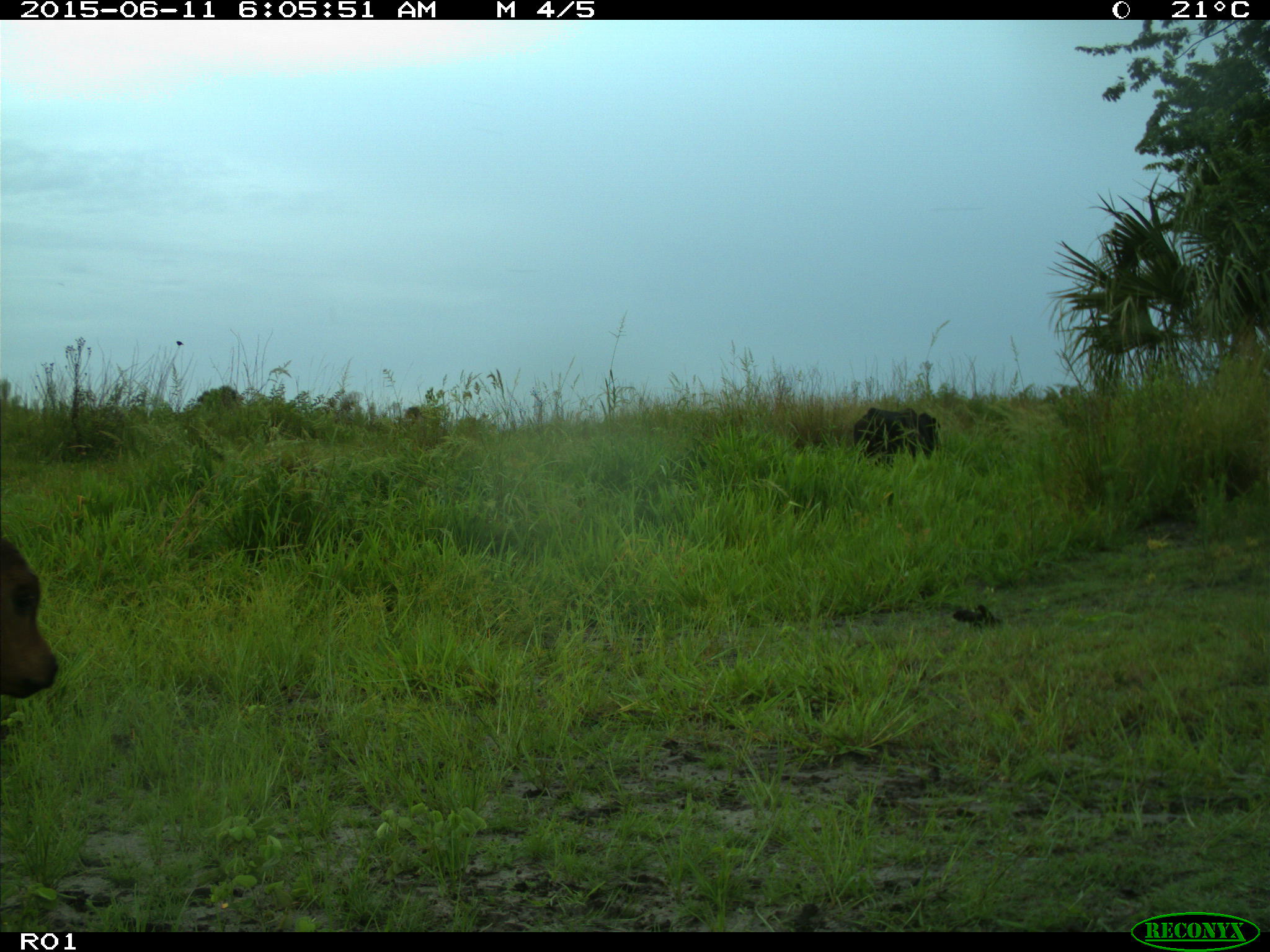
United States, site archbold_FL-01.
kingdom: Animalia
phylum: Chordata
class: Mammalia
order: Artiodactyla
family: Bovidae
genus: Bos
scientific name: Bos taurus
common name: domestic cow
Bos taurus (domestic cow).